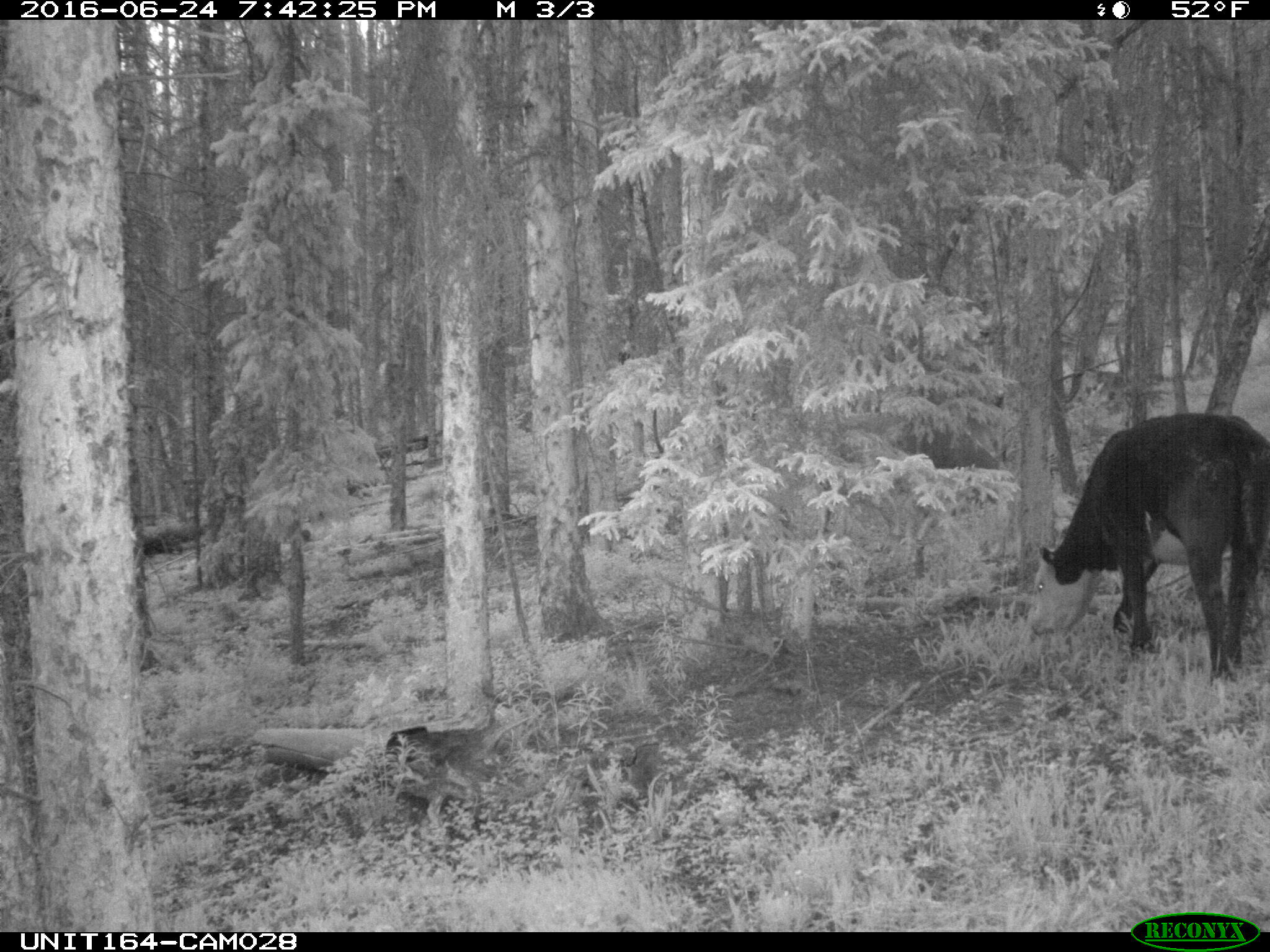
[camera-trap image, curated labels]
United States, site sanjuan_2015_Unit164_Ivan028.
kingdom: Animalia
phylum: Chordata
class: Mammalia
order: Artiodactyla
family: Bovidae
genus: Bos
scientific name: Bos taurus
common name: domestic cow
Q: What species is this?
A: Bos taurus (domestic cow).